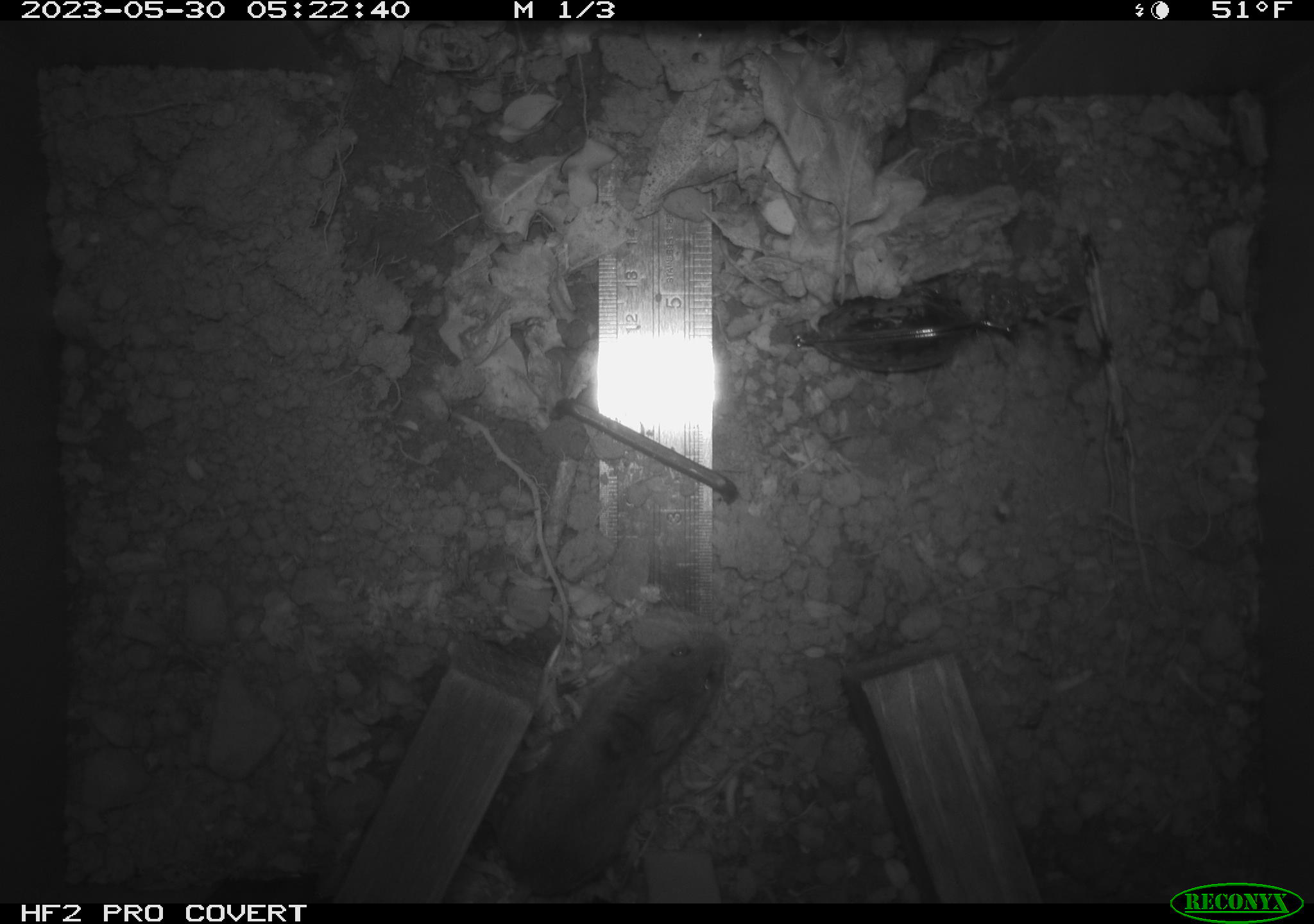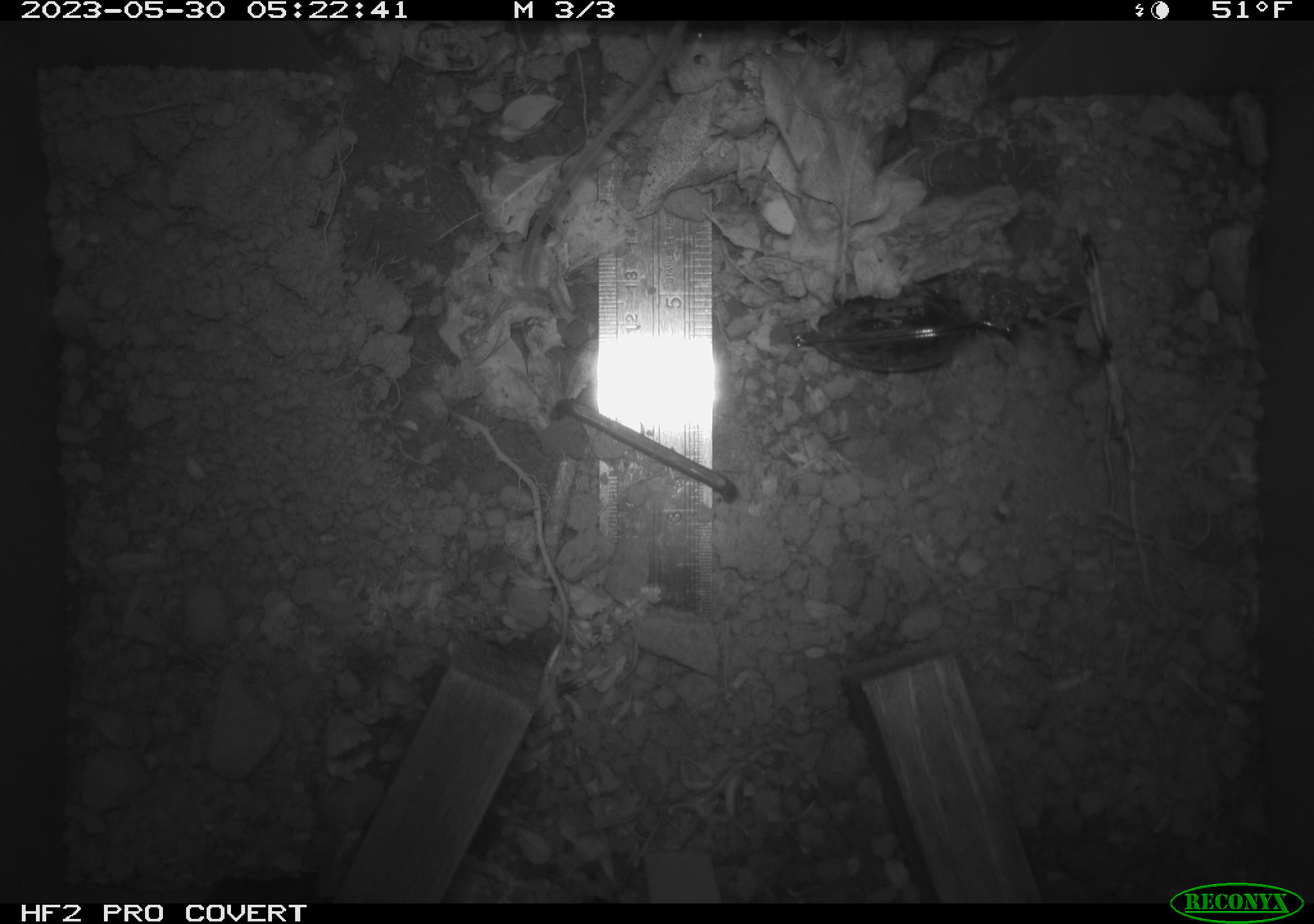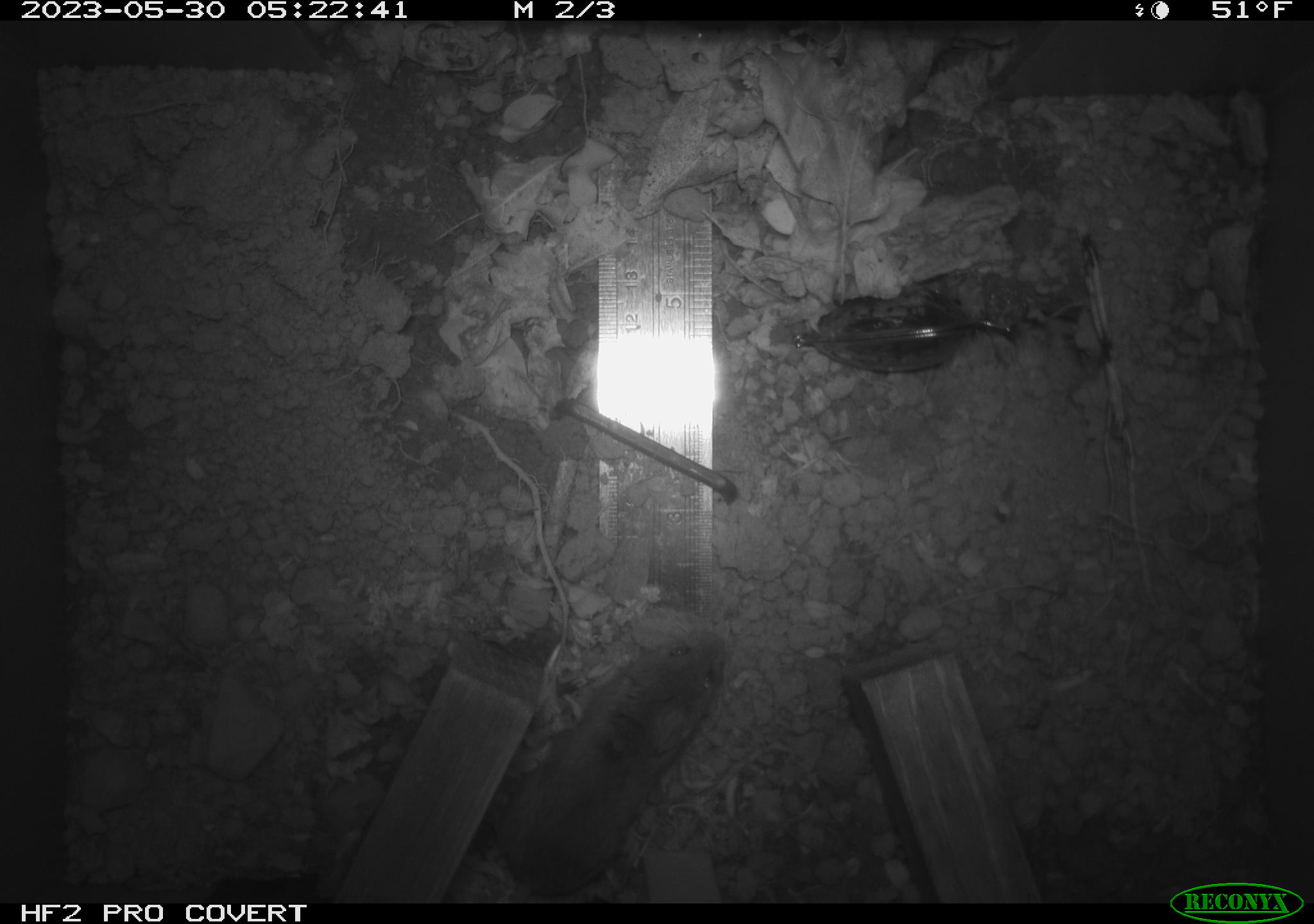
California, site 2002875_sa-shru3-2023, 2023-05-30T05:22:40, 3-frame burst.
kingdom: Animalia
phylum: Chordata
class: Mammalia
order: Rodentia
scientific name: Rodentia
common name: mouse species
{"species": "mouse species (Rodentia)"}